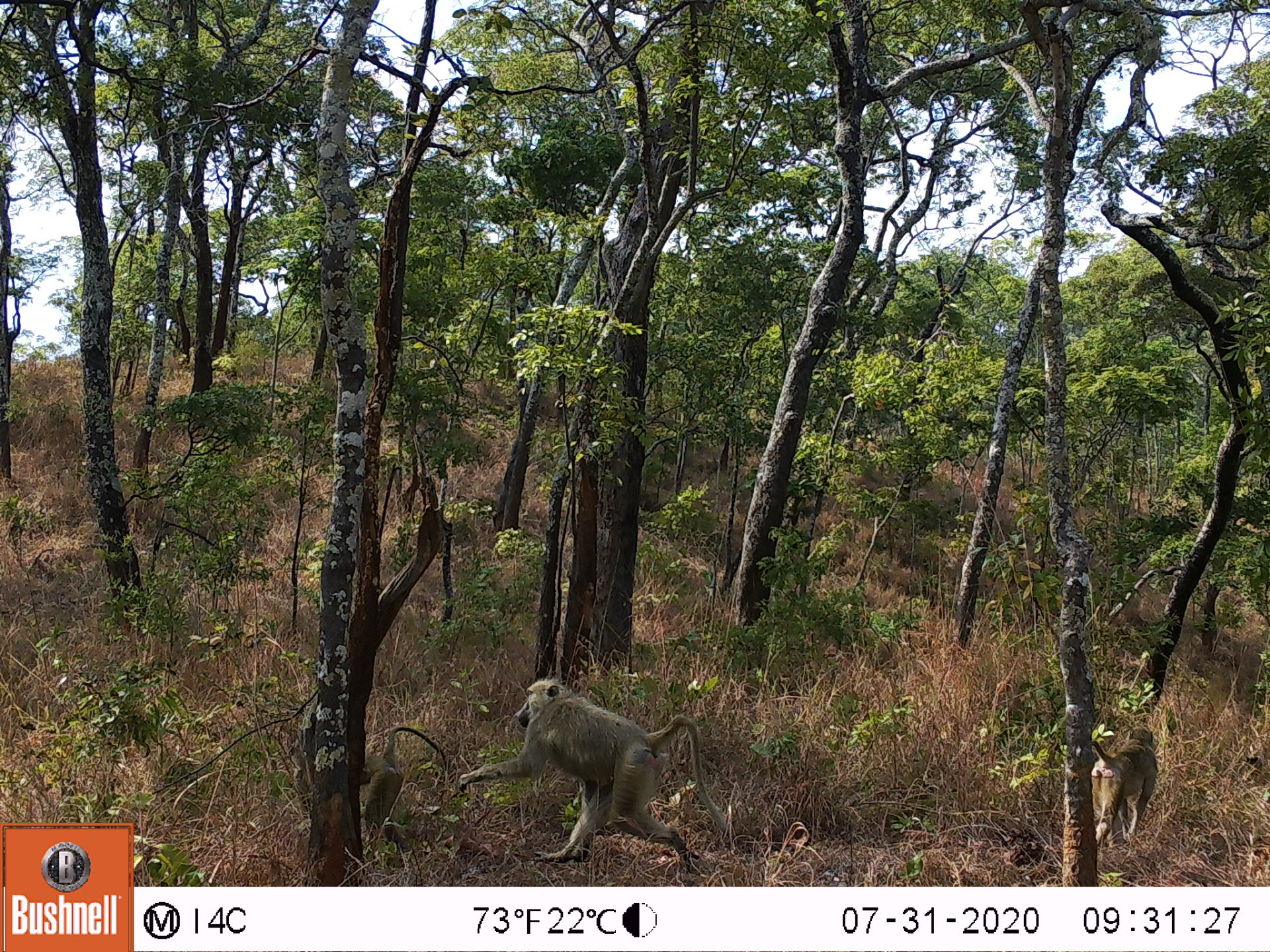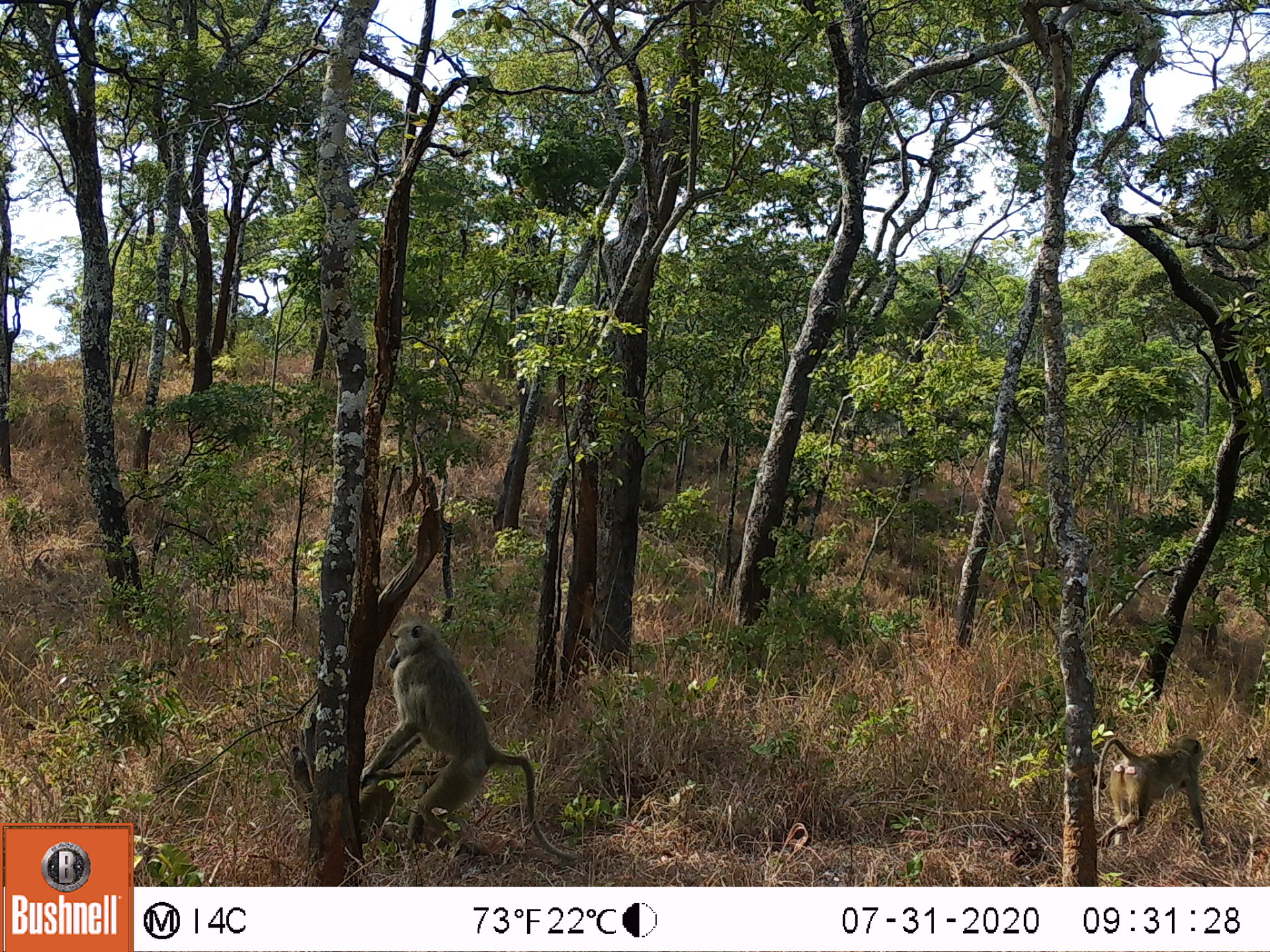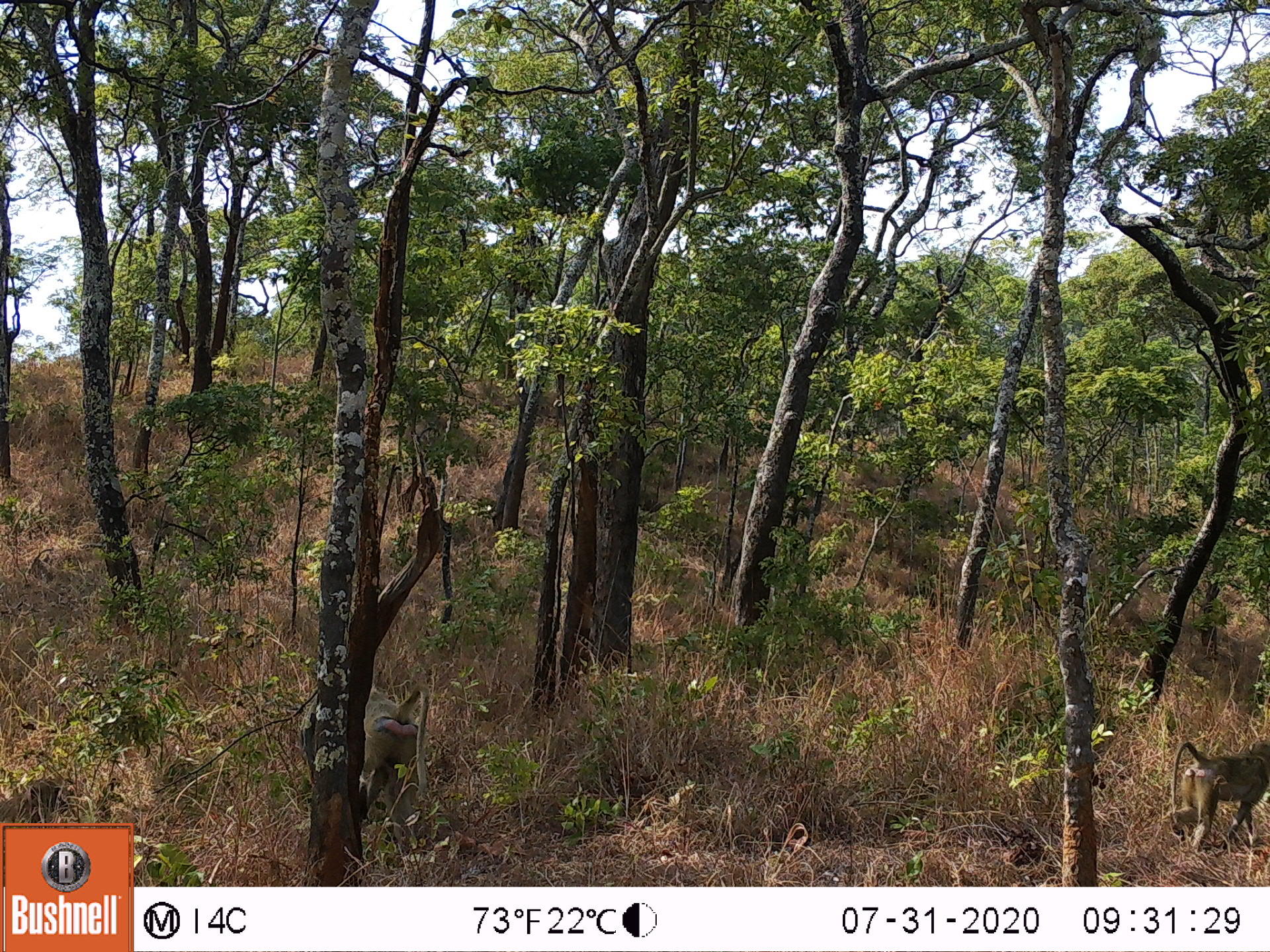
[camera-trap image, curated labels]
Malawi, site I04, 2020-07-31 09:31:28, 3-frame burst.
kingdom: Animalia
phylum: Chordata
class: Mammalia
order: Primates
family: Cercopithecidae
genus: Papio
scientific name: Papio cynocephalus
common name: yellow baboon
Yellow baboon (Papio cynocephalus), count 3.